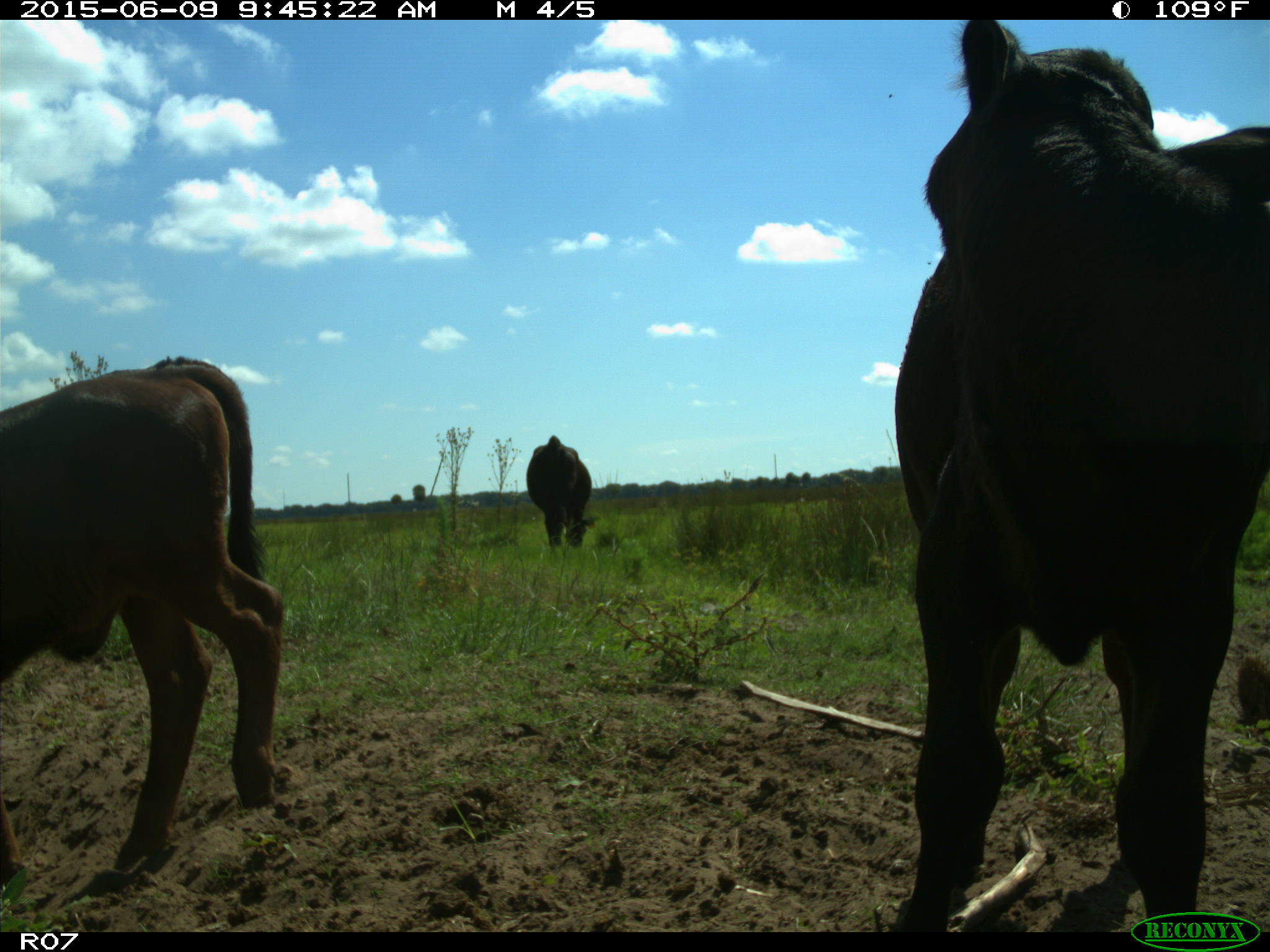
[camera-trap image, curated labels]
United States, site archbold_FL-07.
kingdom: Animalia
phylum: Chordata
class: Mammalia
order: Artiodactyla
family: Bovidae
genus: Bos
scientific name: Bos taurus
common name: domestic cow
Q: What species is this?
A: Bos taurus (domestic cow).